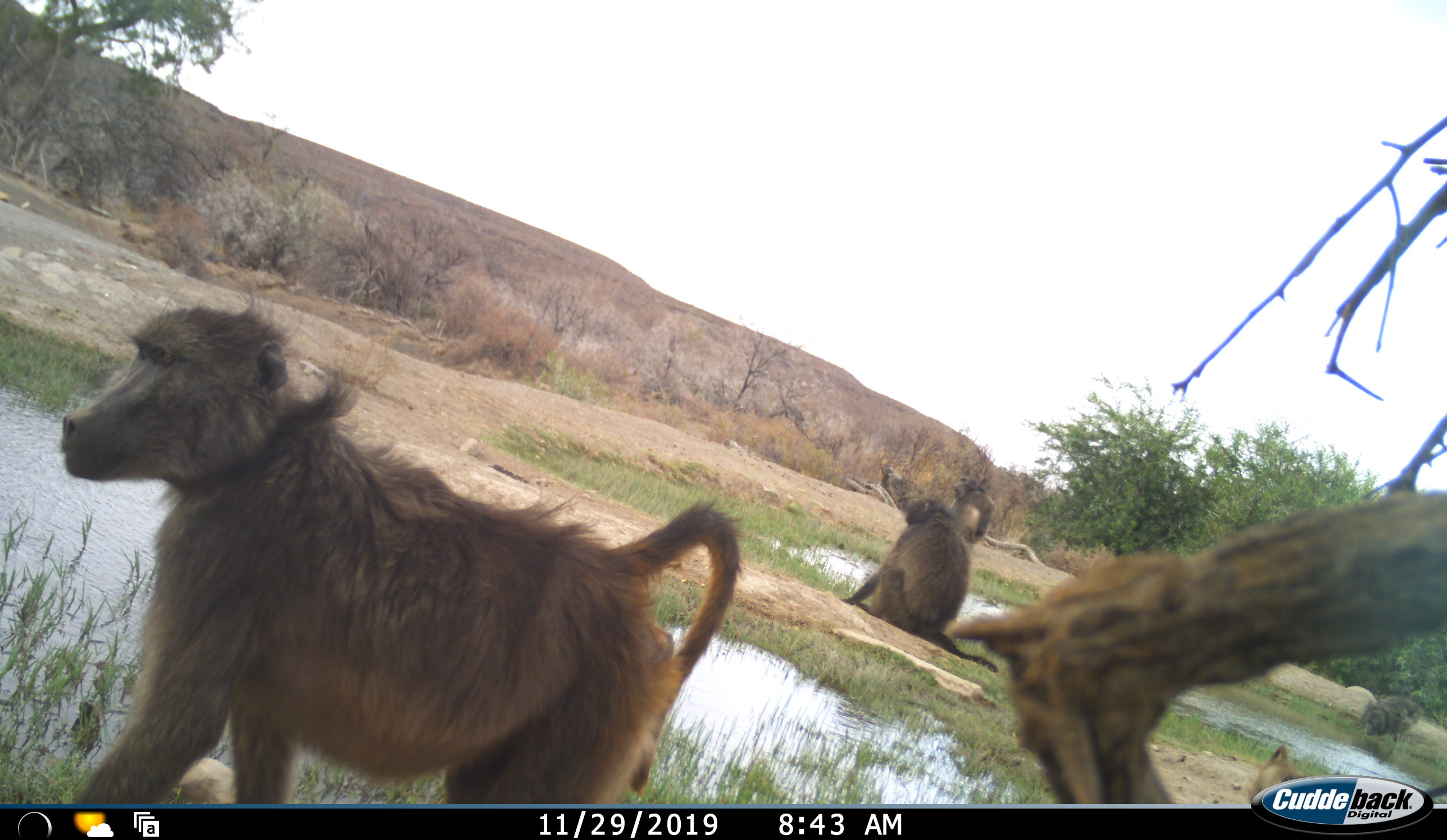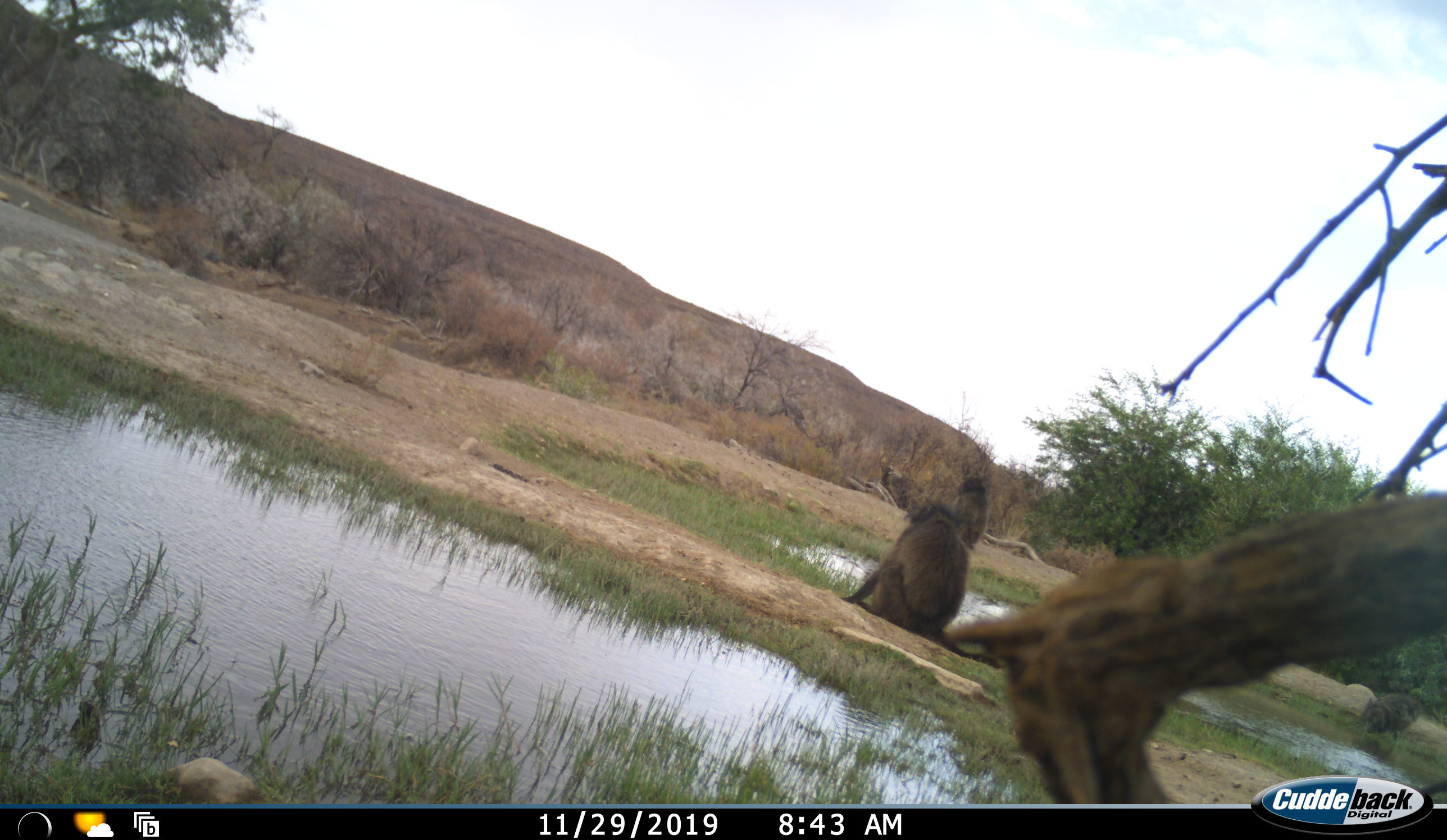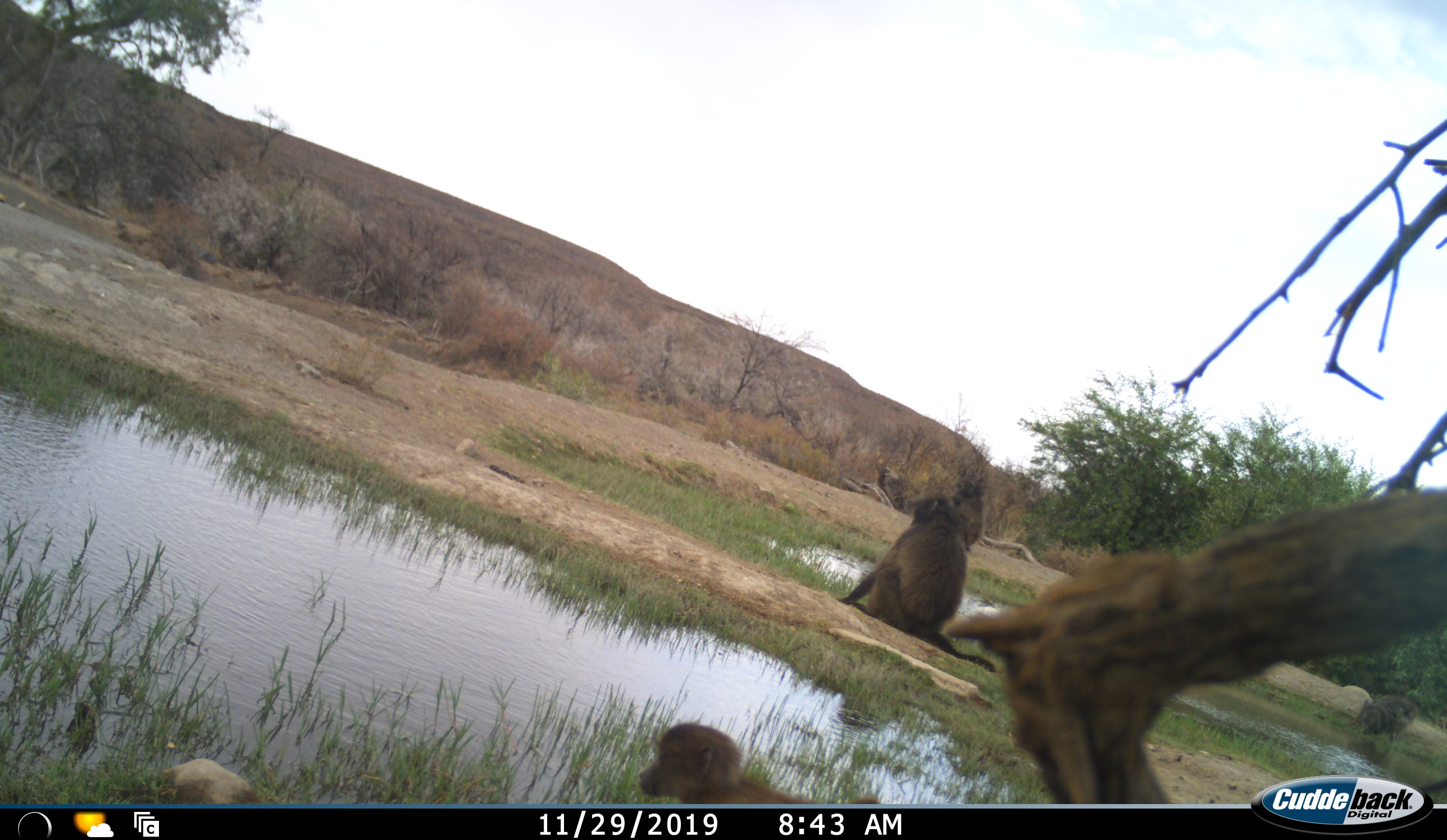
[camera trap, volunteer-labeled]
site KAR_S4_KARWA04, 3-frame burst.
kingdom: Animalia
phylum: Chordata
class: Mammalia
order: Primates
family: Cercopithecidae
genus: Papio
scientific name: Papio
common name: baboon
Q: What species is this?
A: Baboon (Papio).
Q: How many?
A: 4.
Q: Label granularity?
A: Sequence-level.